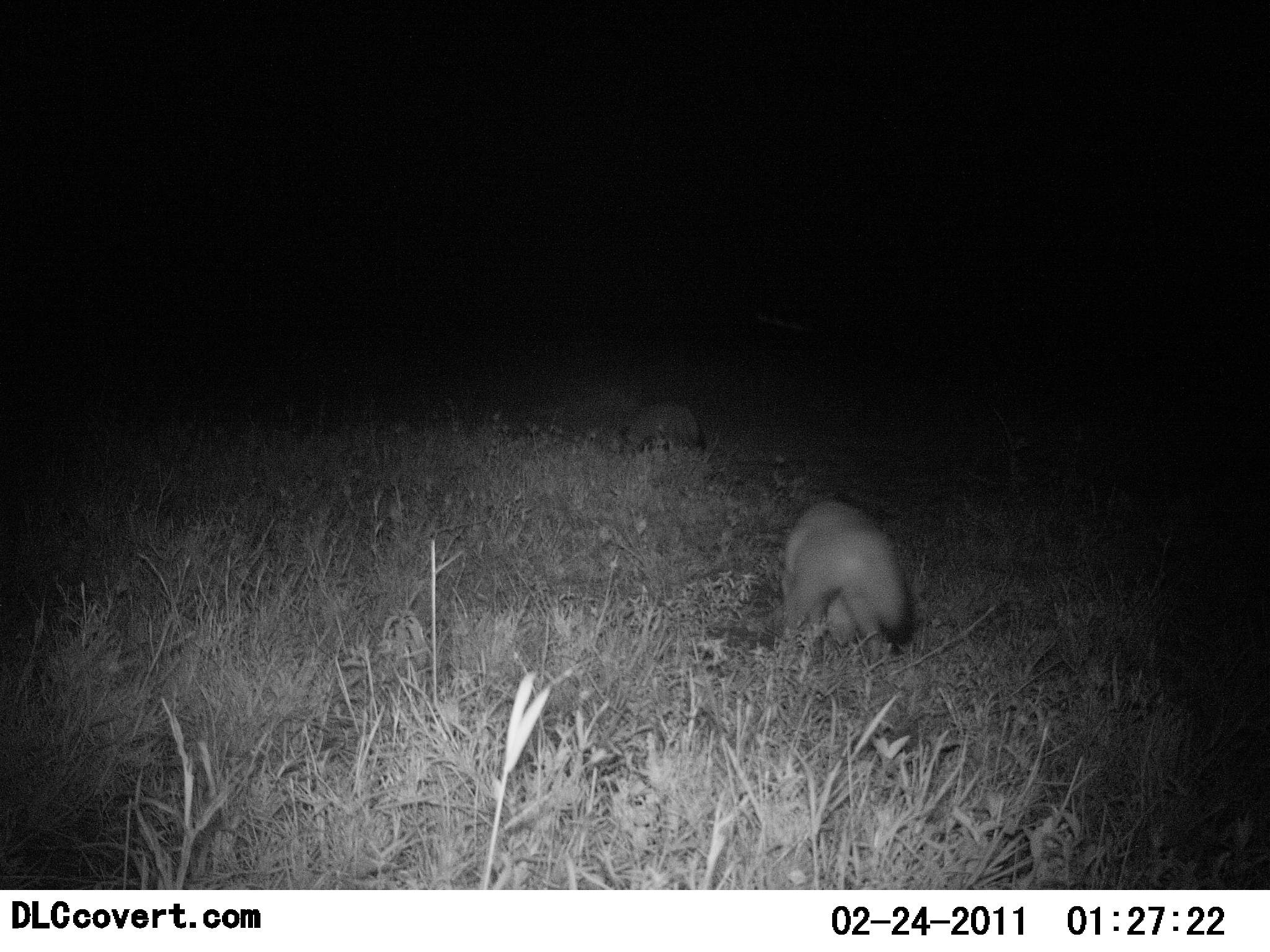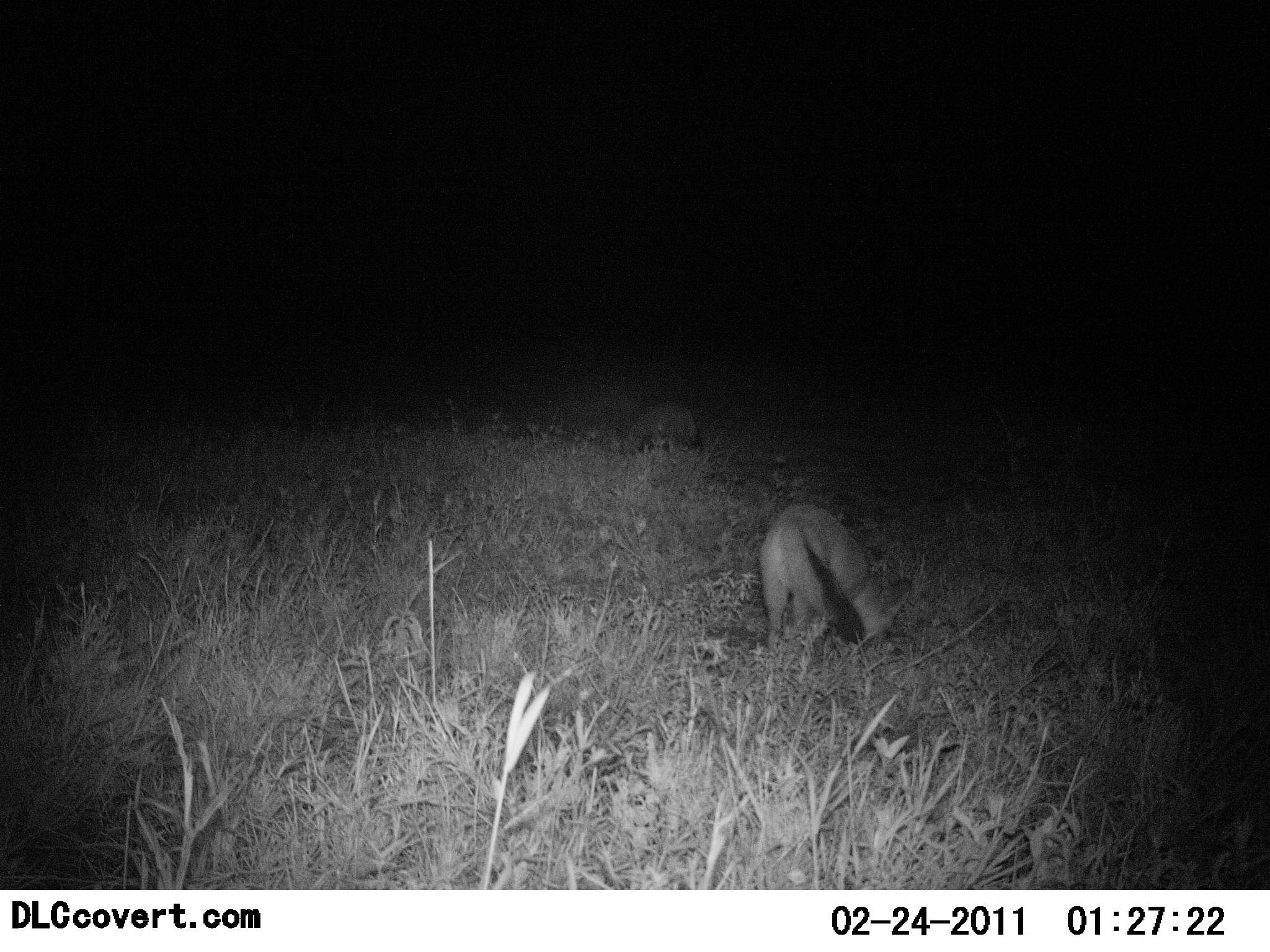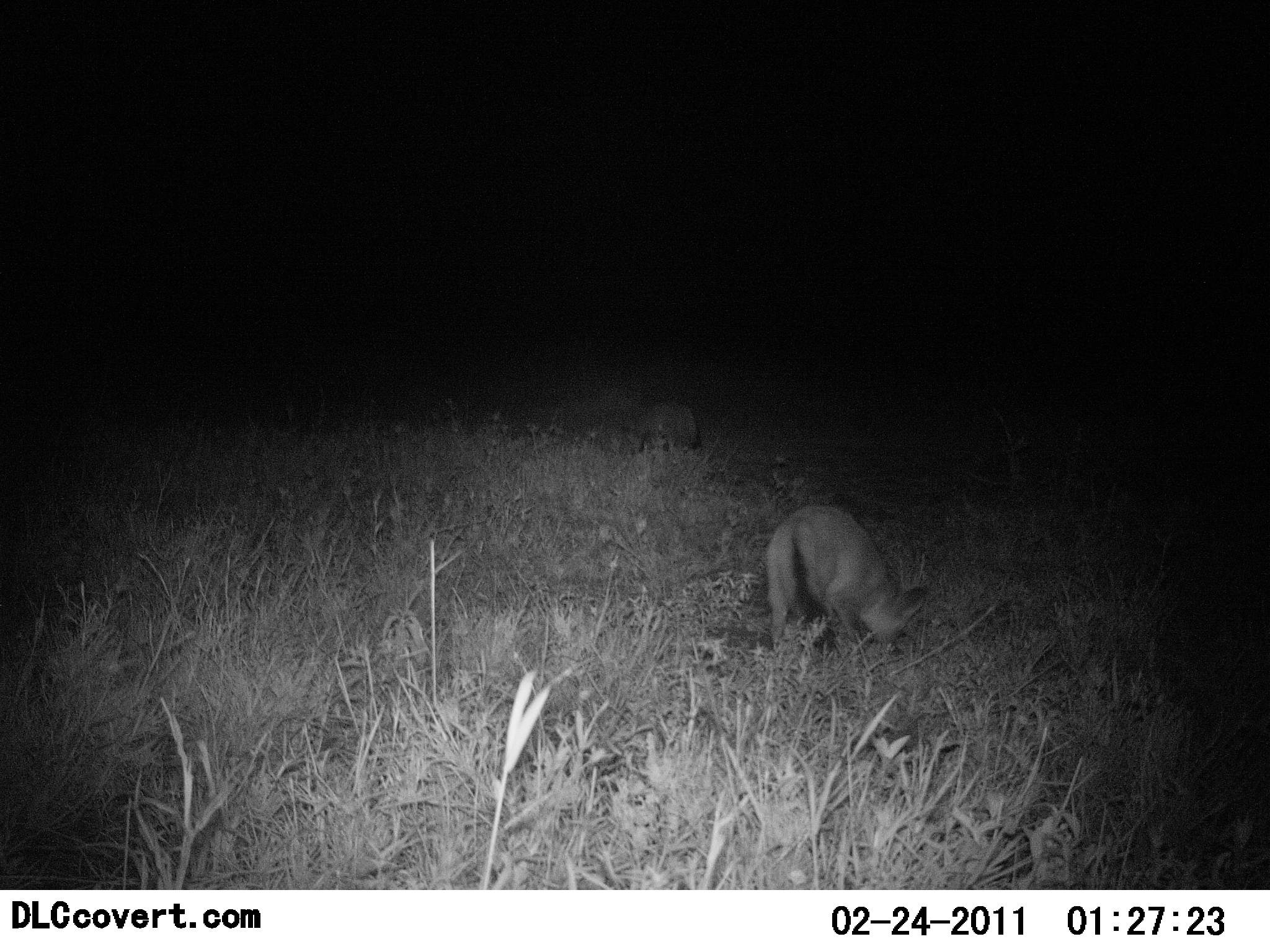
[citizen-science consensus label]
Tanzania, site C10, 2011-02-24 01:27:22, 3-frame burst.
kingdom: Animalia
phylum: Chordata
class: Mammalia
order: Carnivora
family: Canidae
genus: Otocyon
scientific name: Otocyon megalotis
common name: bat-eared fox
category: batearedfox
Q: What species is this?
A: Batearedfox (bat-eared fox) (Otocyon megalotis).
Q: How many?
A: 2.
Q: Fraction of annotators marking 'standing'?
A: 30%.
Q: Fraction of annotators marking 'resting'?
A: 0%.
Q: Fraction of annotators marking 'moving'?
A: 10%.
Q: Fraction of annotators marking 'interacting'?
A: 10%.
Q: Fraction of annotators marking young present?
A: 0%.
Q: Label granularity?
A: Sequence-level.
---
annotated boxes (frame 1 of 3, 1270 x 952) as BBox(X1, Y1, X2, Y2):
animal: BBox(755, 496, 922, 665); BBox(617, 400, 709, 453)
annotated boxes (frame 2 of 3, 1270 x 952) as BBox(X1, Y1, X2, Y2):
animal: BBox(755, 502, 914, 662); BBox(627, 404, 706, 453)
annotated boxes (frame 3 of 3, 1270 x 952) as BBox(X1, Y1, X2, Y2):
animal: BBox(762, 506, 929, 655); BBox(623, 402, 703, 453)